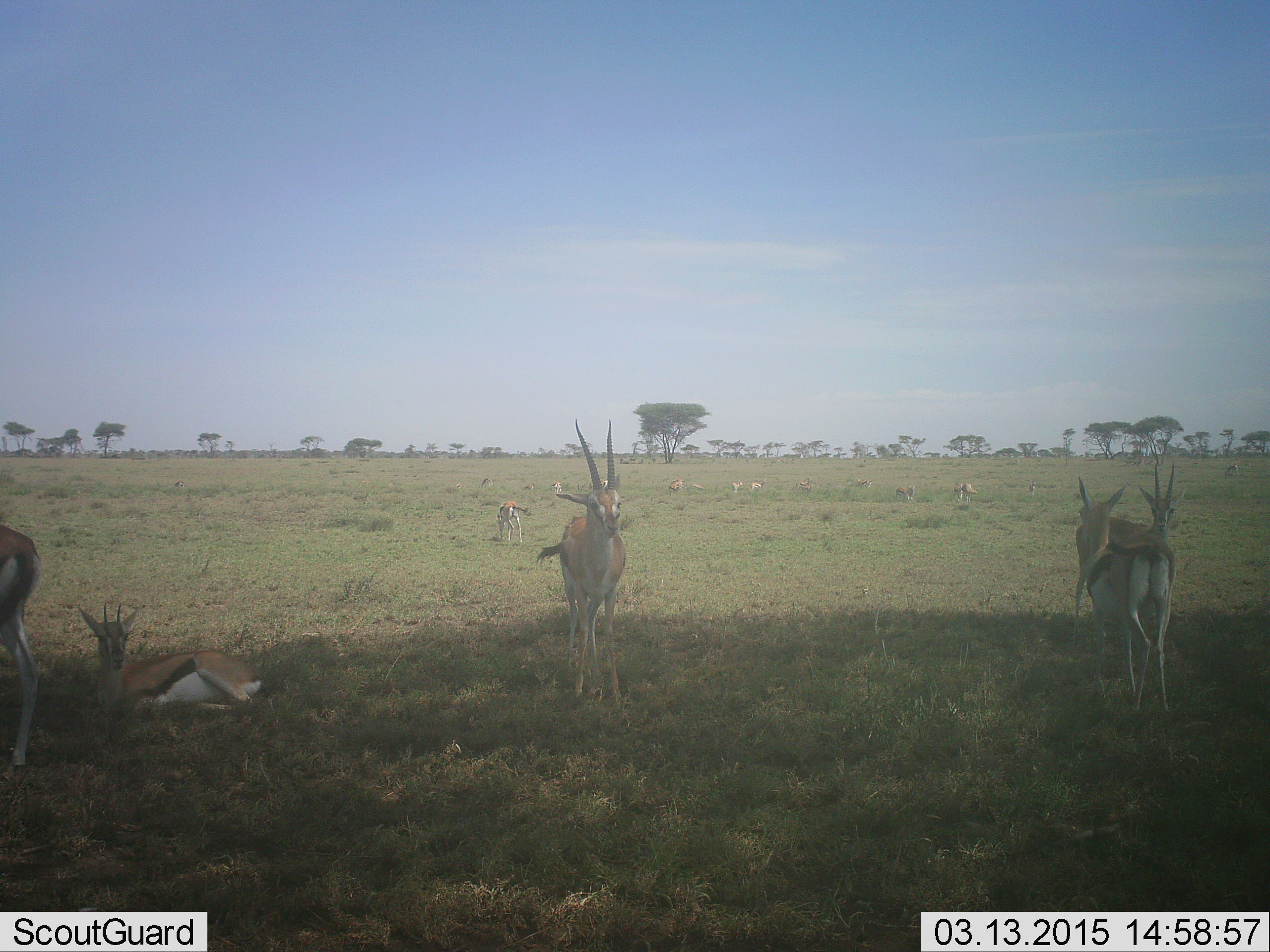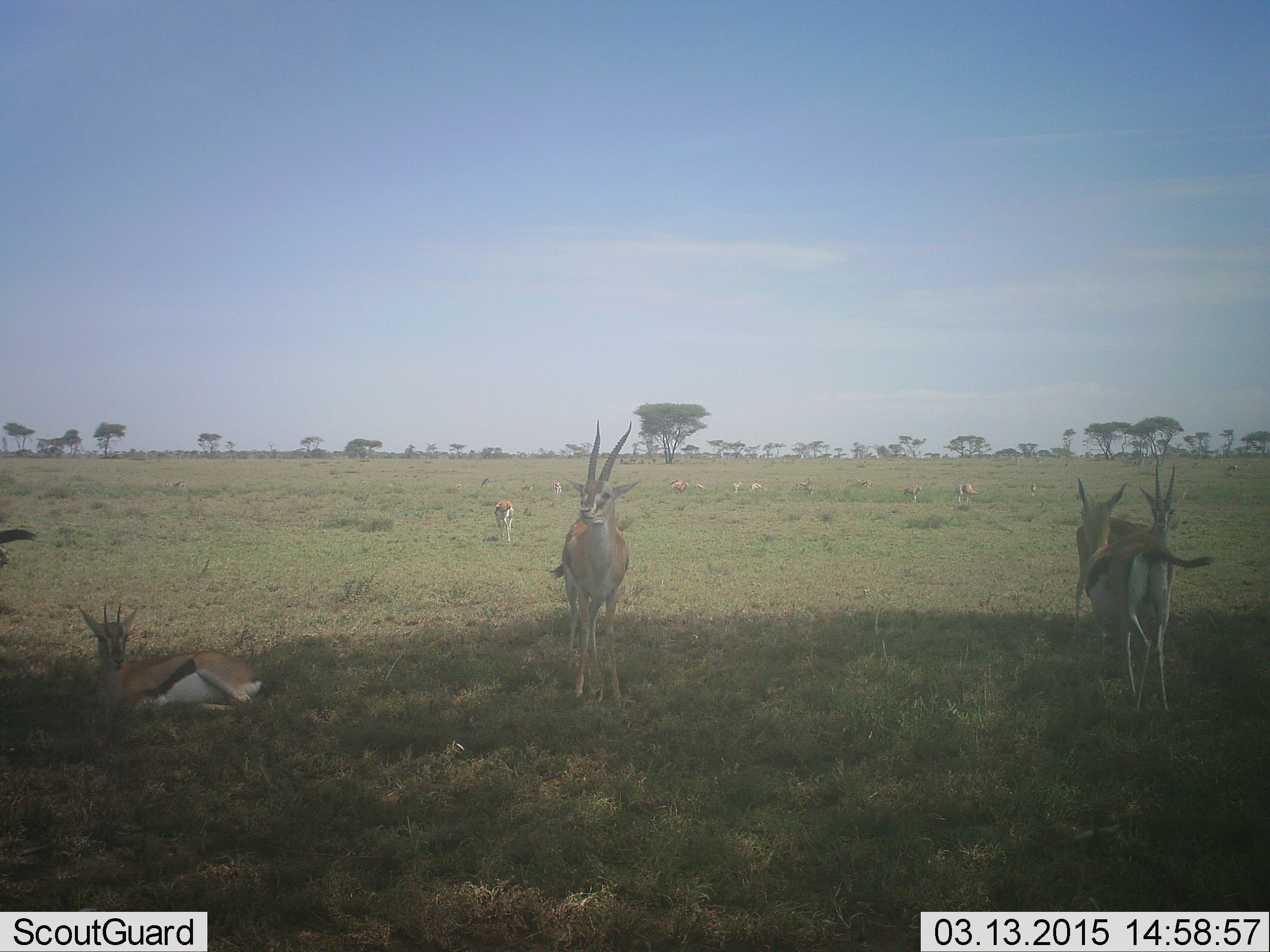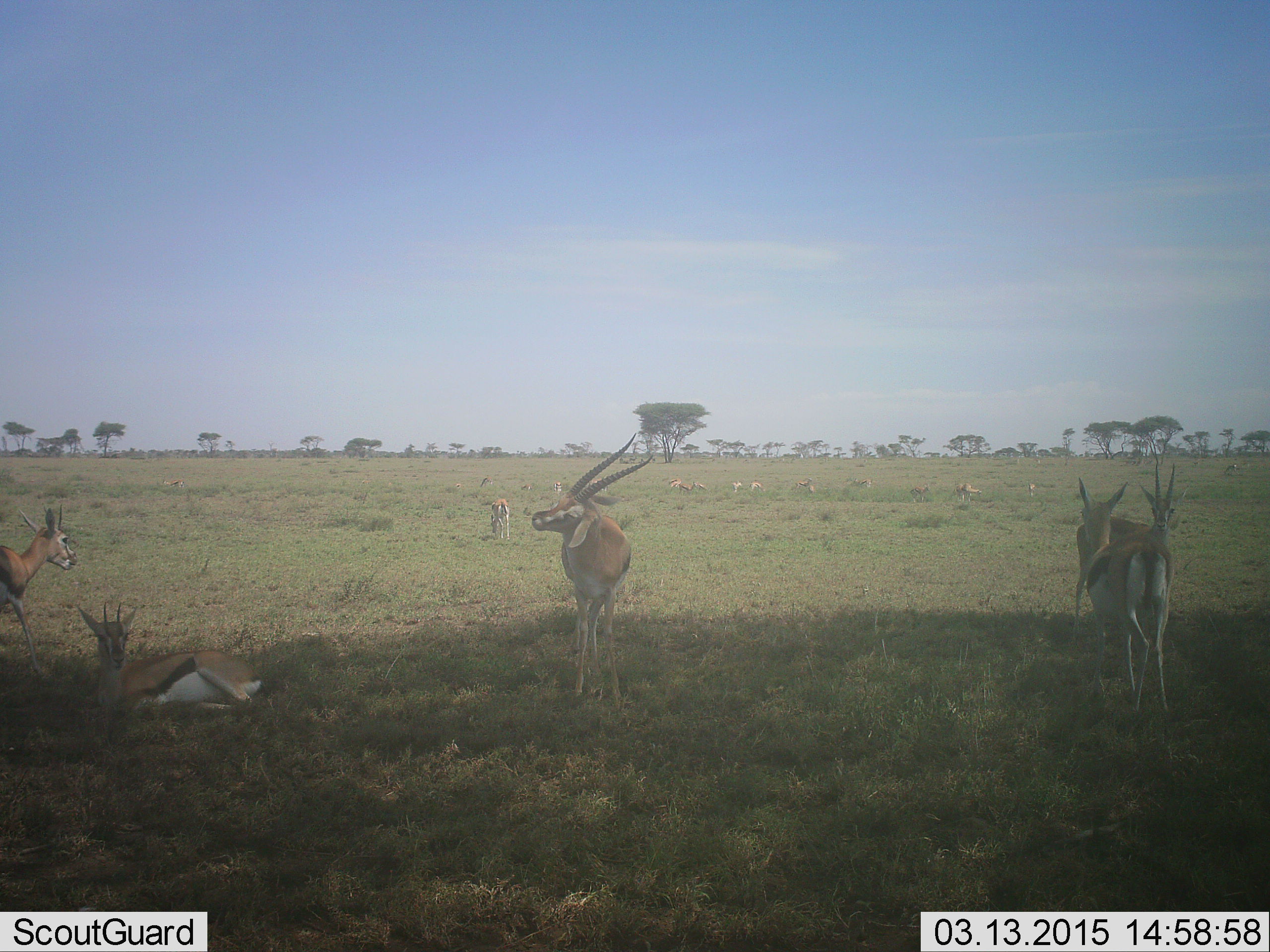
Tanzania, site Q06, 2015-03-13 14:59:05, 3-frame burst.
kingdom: Animalia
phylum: Chordata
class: Mammalia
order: Artiodactyla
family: Bovidae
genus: Eudorcas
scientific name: Eudorcas thomsonii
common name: thomson's gazelle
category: gazellethomsons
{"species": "gazellethomsons (thomson's gazelle) (Eudorcas thomsonii)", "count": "11-50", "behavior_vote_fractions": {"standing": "100%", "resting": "100%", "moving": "60%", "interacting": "0%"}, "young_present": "0%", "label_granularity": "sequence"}